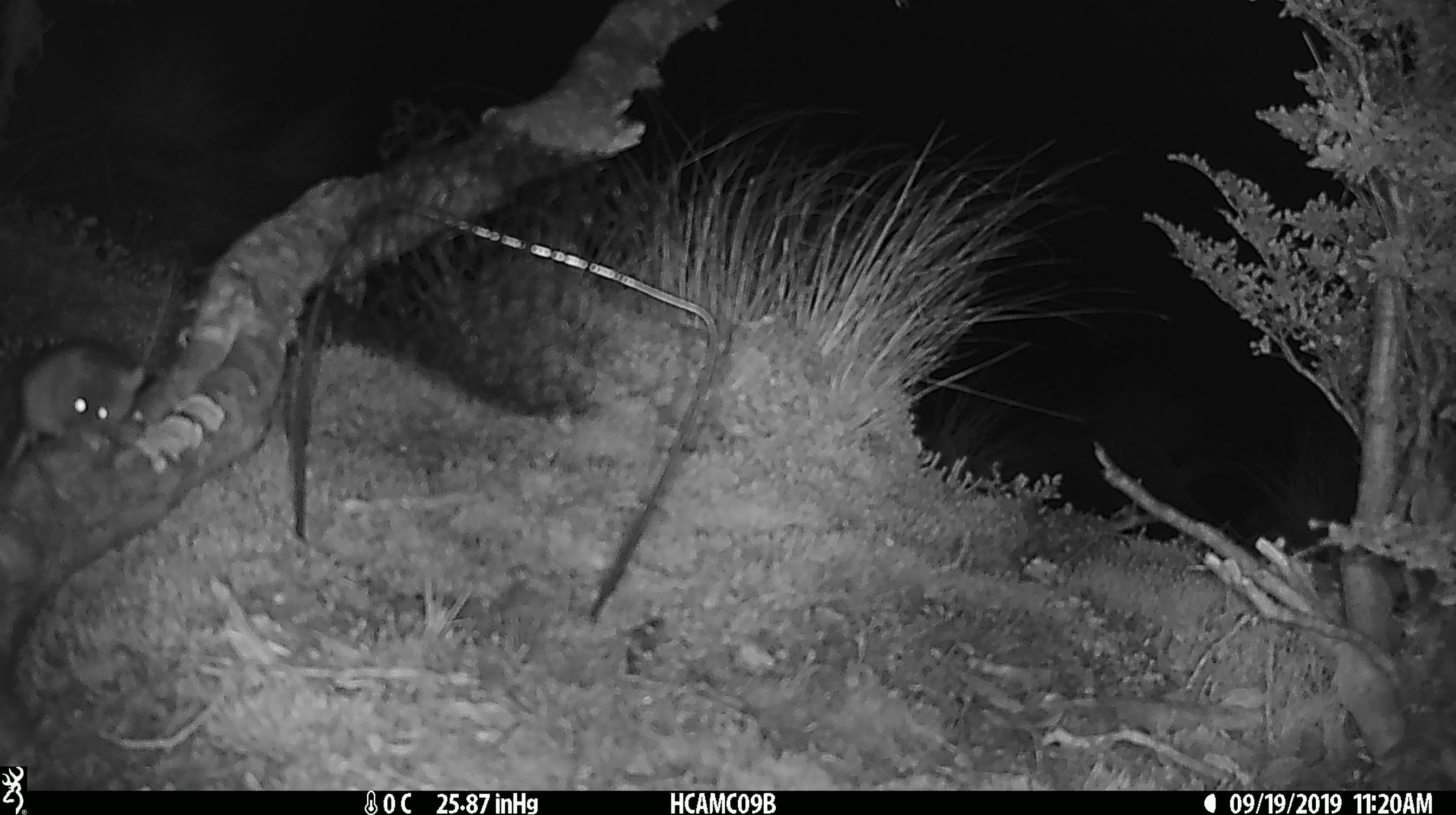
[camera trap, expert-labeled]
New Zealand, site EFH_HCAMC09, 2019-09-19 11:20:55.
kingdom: Animalia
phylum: Chordata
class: Mammalia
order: Rodentia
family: Muridae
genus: Mus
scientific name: Mus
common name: mouse